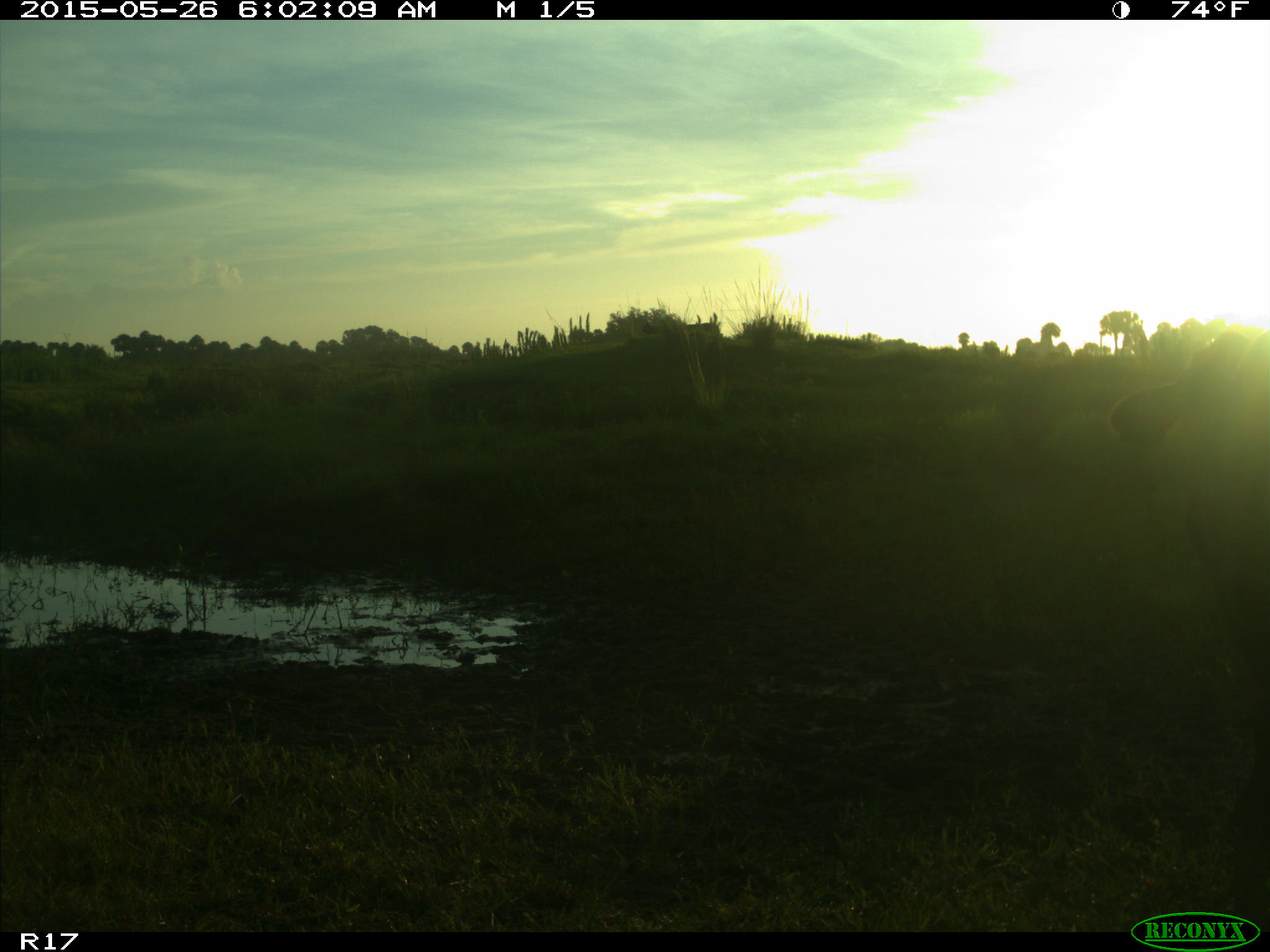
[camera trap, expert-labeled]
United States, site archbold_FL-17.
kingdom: Animalia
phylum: Chordata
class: Mammalia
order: Artiodactyla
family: Bovidae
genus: Bos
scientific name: Bos taurus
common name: domestic cow